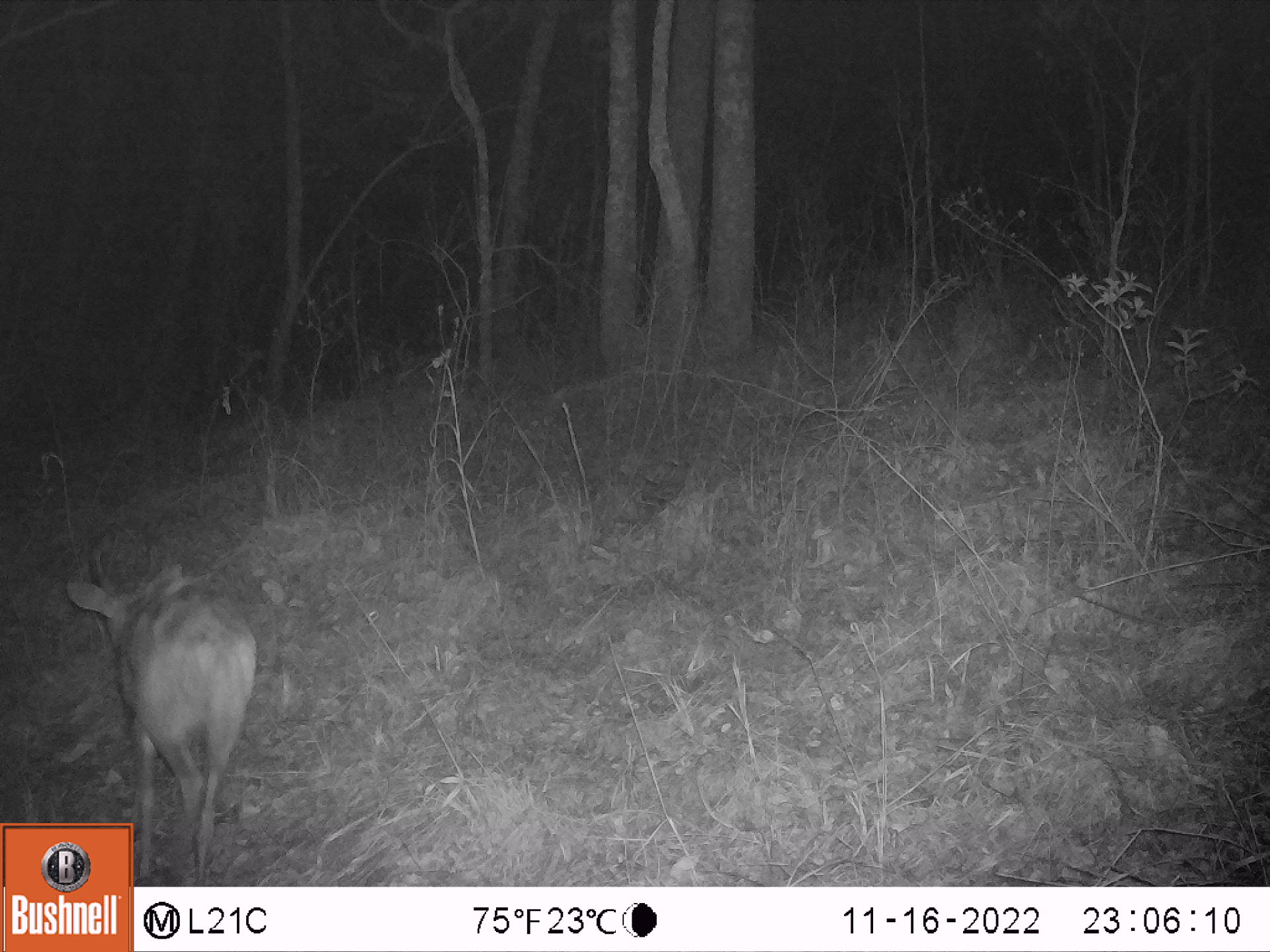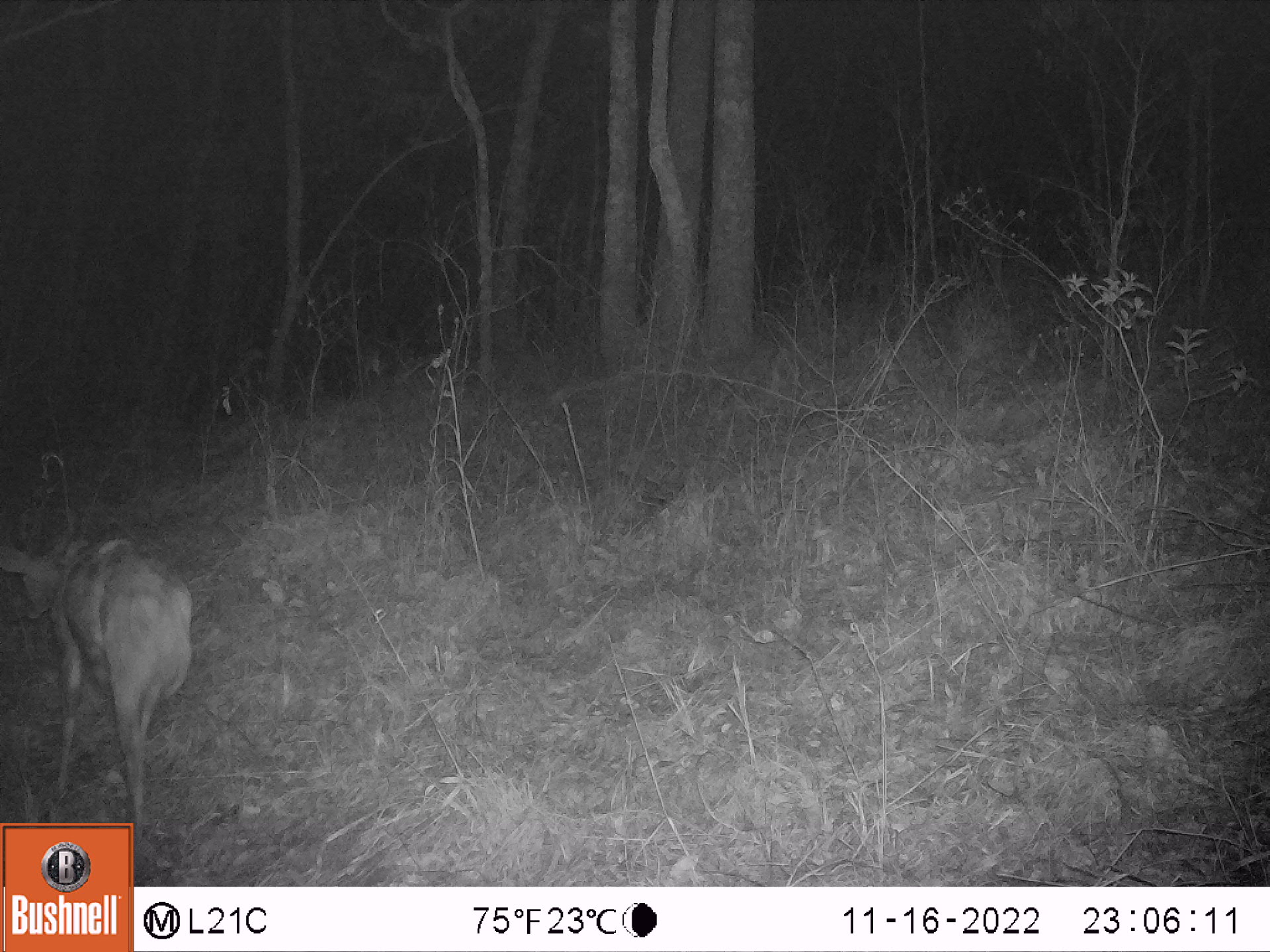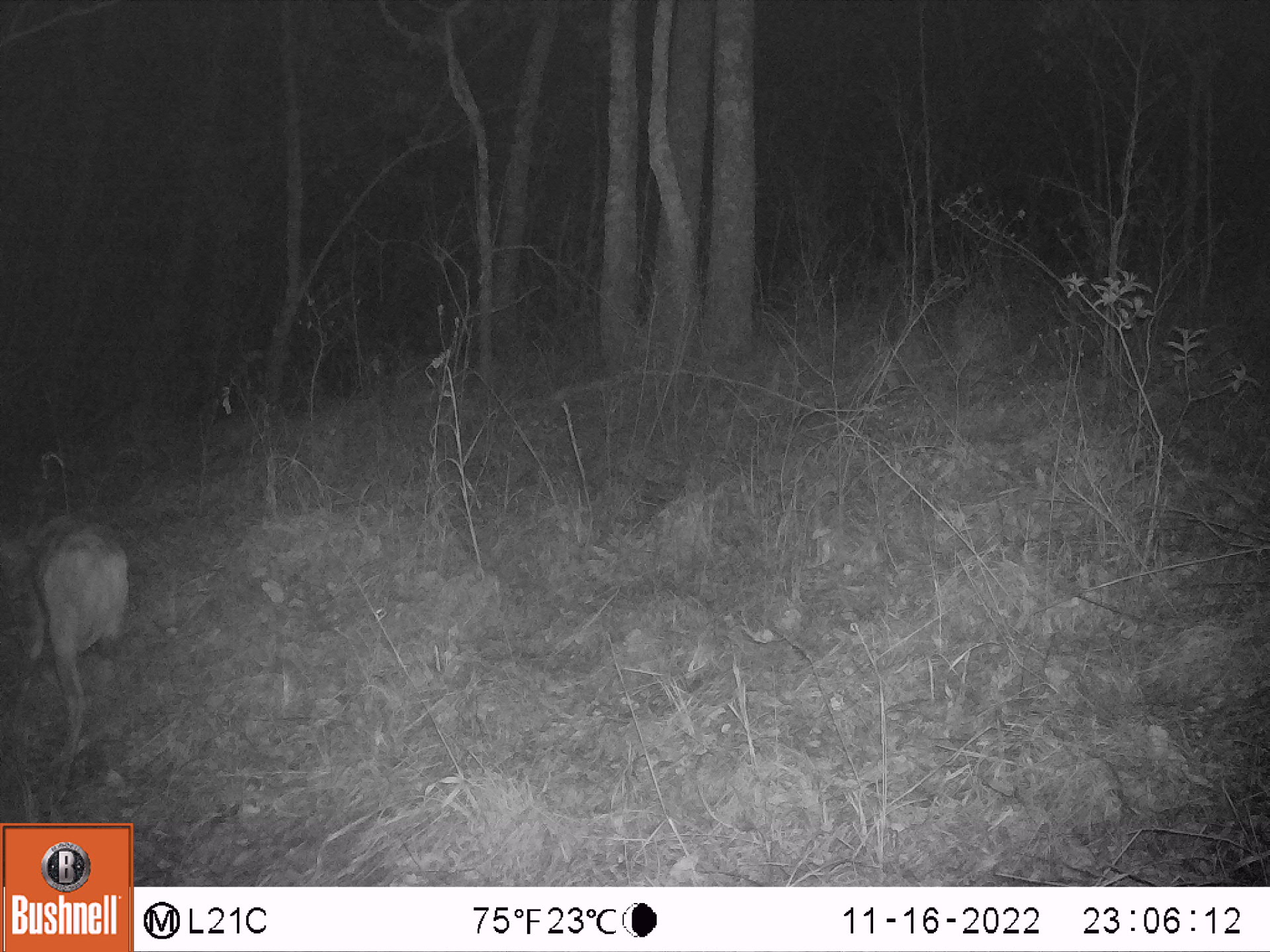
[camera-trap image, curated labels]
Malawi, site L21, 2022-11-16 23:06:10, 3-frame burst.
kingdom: Animalia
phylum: Chordata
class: Mammalia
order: Artiodactyla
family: Bovidae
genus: Tragelaphus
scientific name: Tragelaphus sylvaticus sylvaticus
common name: cape bushbuck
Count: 1.